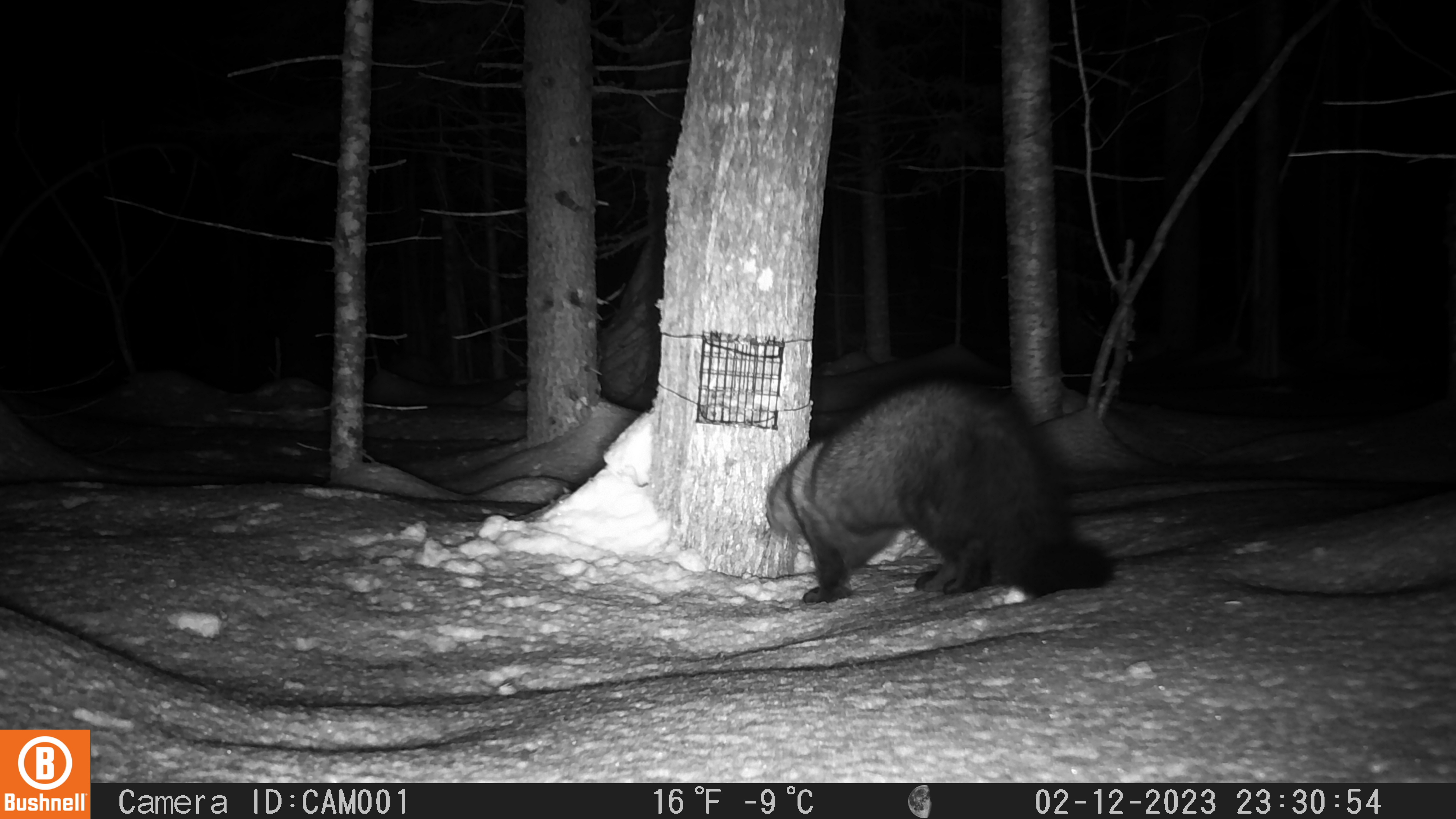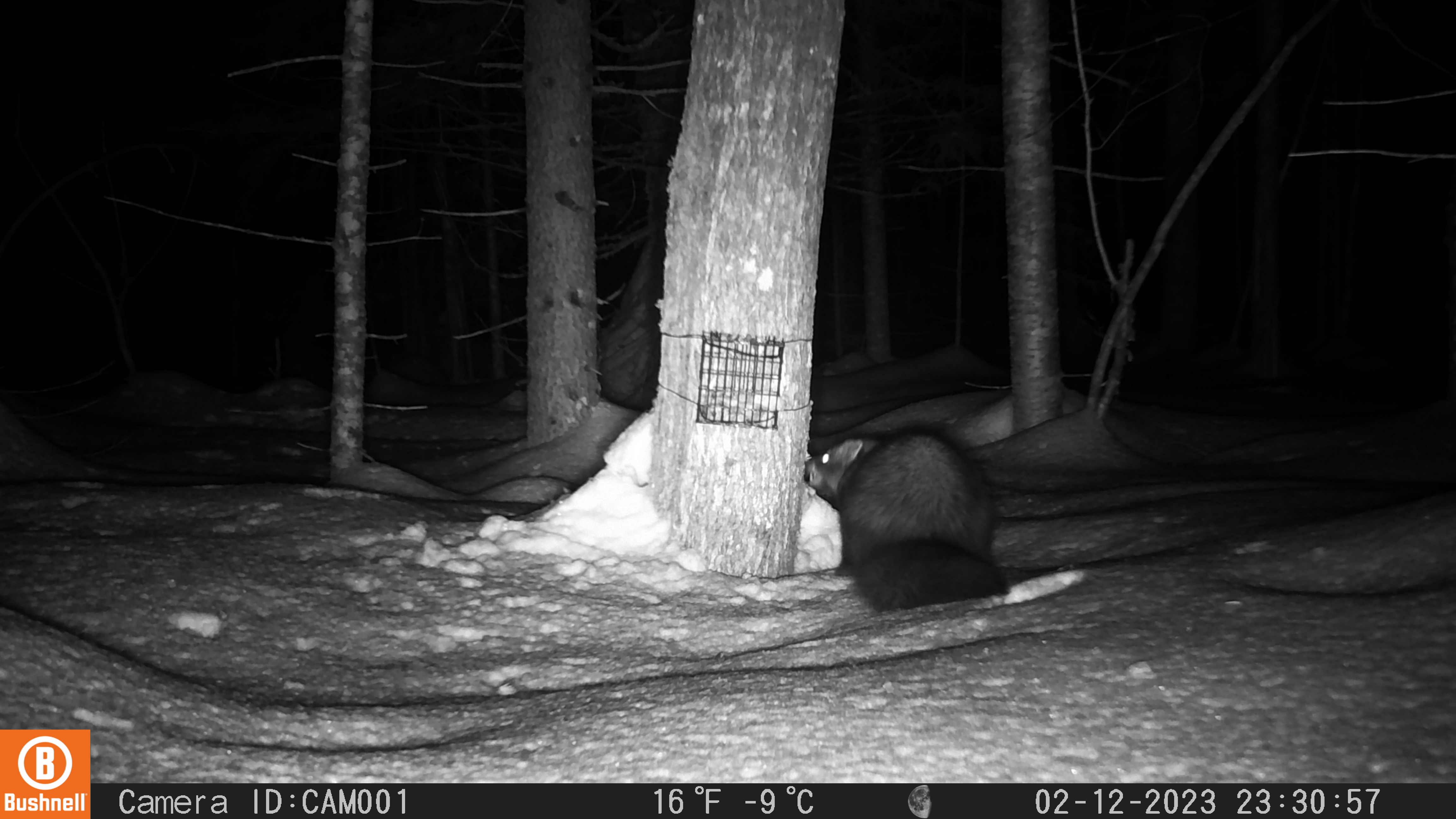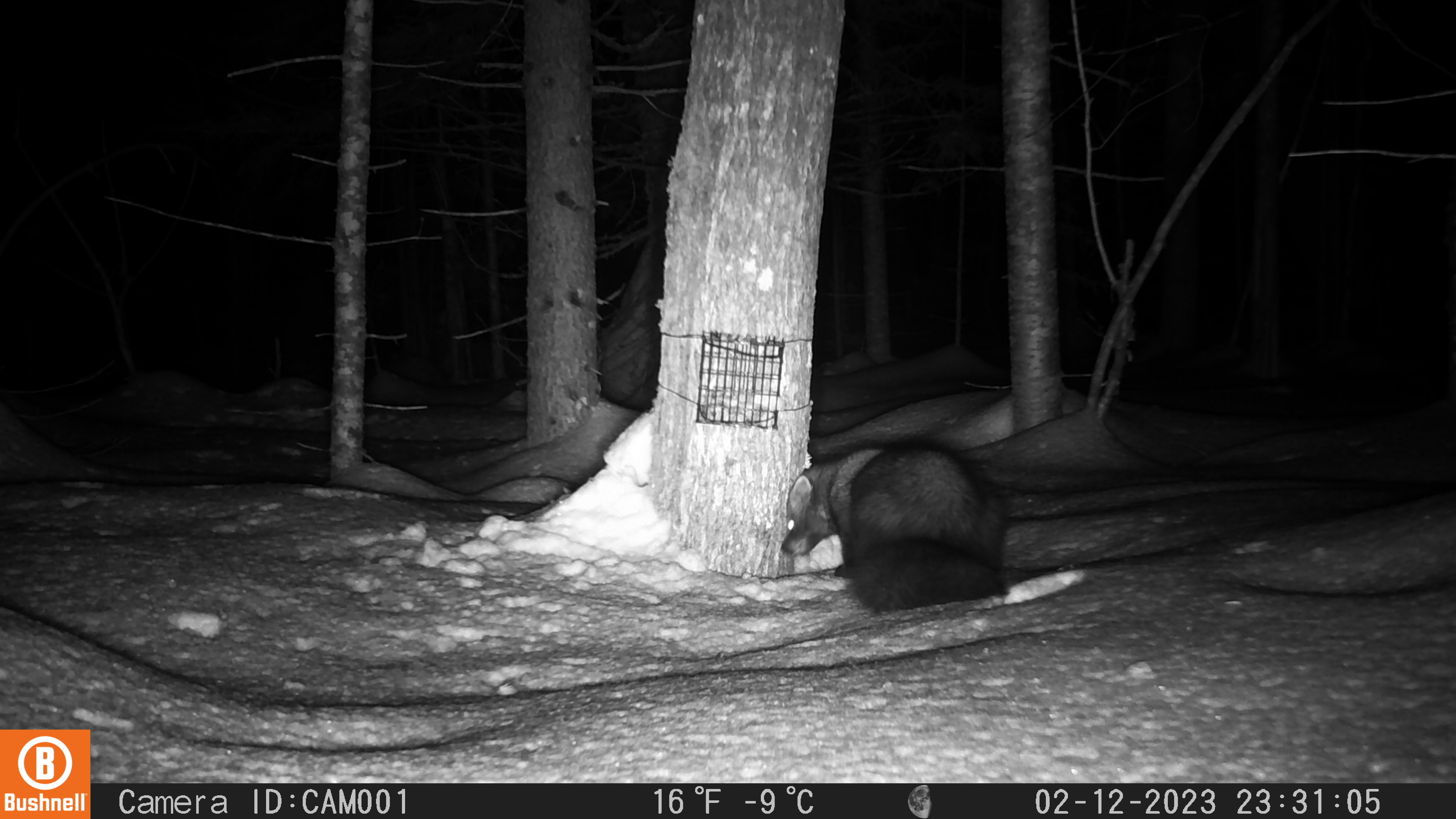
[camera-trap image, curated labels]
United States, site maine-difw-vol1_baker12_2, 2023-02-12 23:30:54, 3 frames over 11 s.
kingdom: Animalia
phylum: Chordata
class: Mammalia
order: Carnivora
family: Mustelidae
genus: Pekania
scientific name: Pekania pennanti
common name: fisher